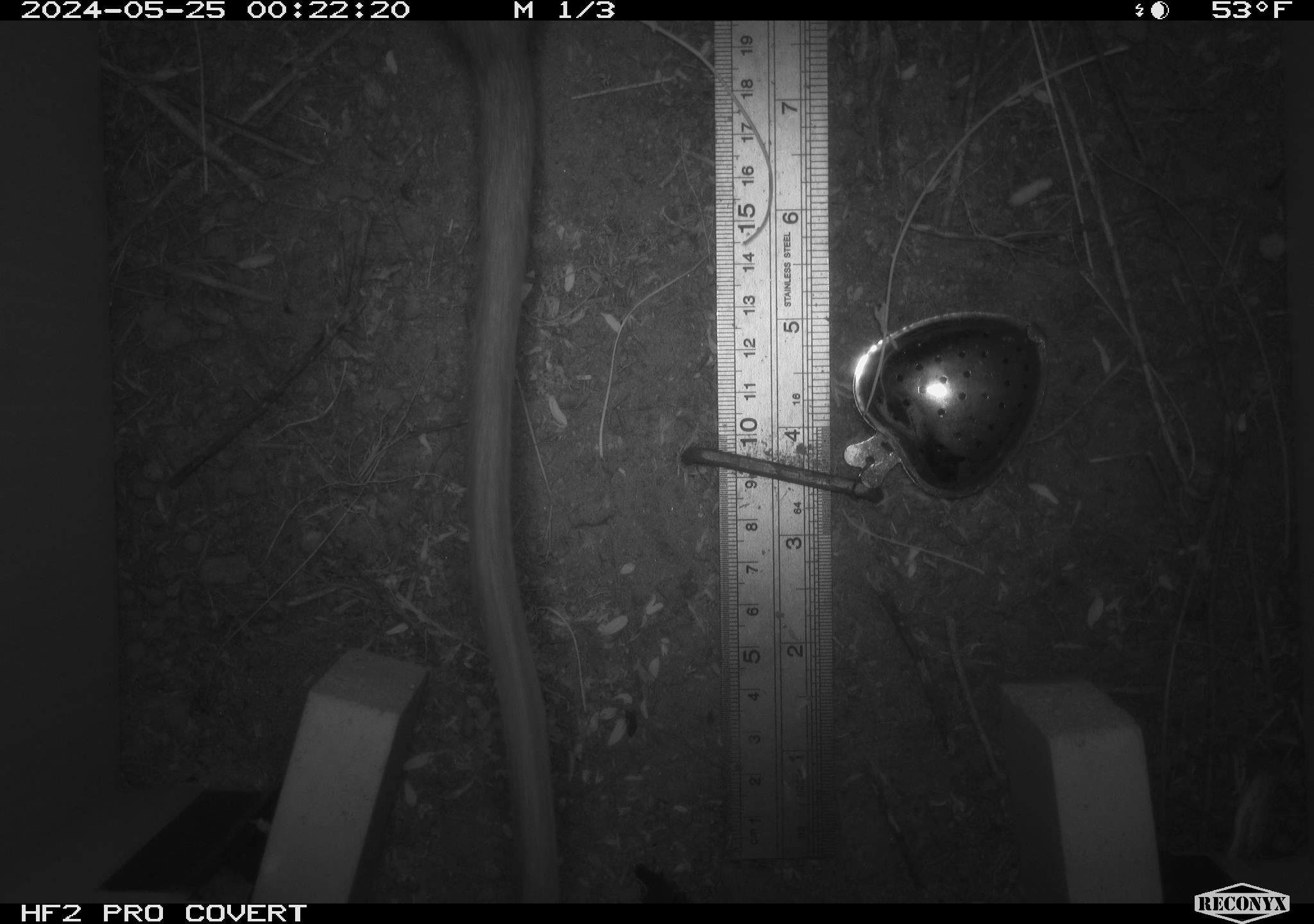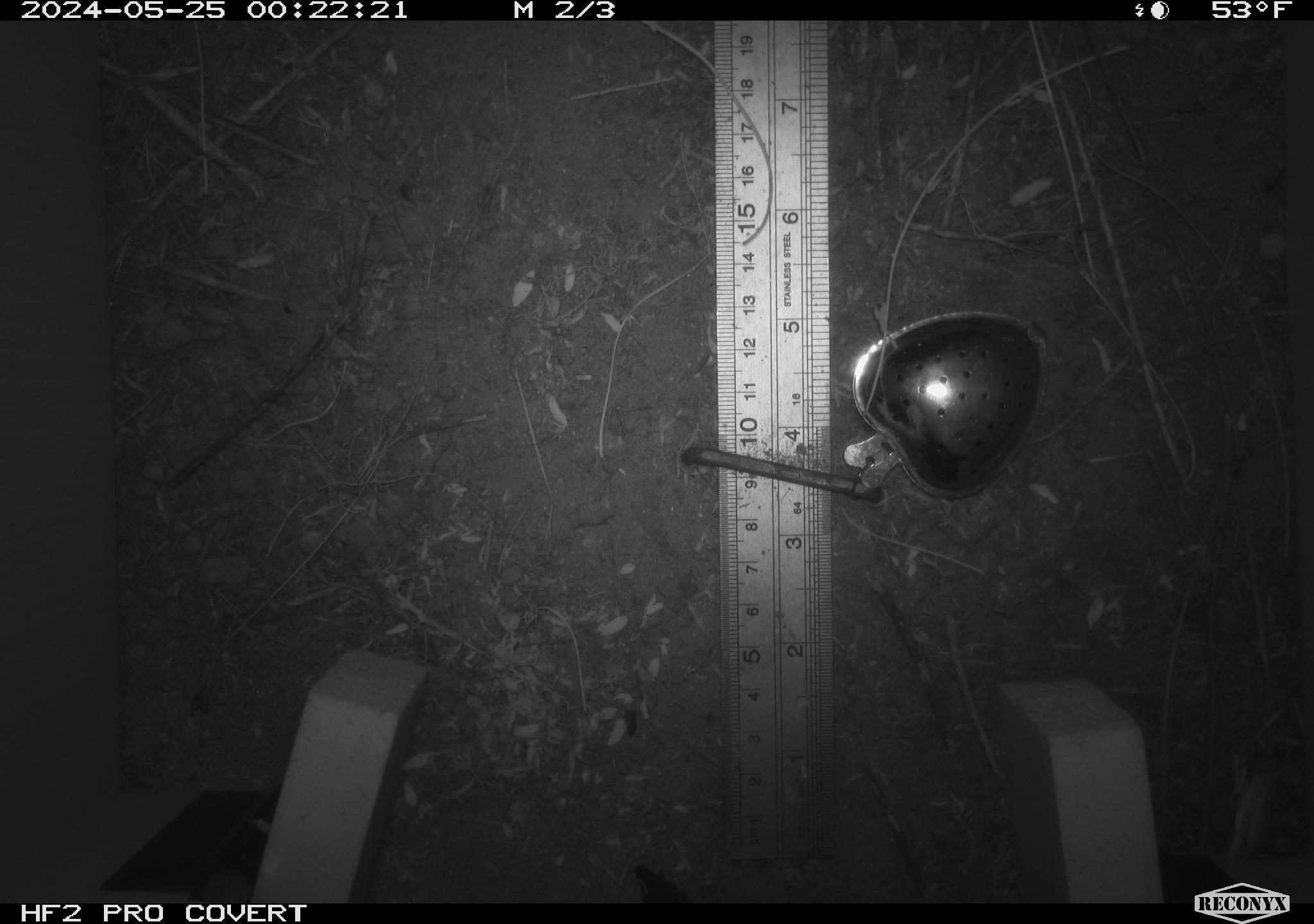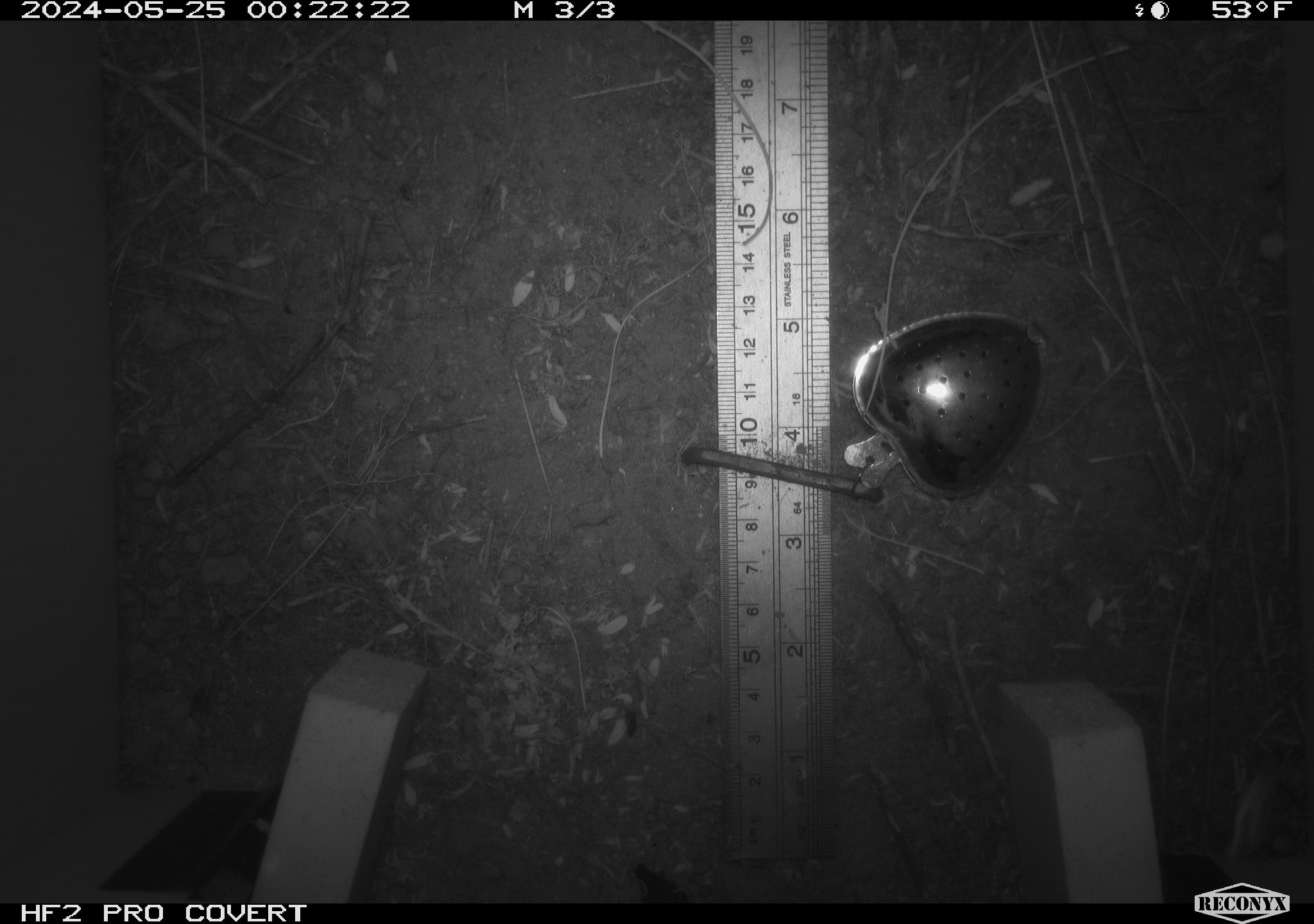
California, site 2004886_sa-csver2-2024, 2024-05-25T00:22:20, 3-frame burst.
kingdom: Animalia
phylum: Chordata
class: Mammalia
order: Rodentia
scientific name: Rodentia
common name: rodent